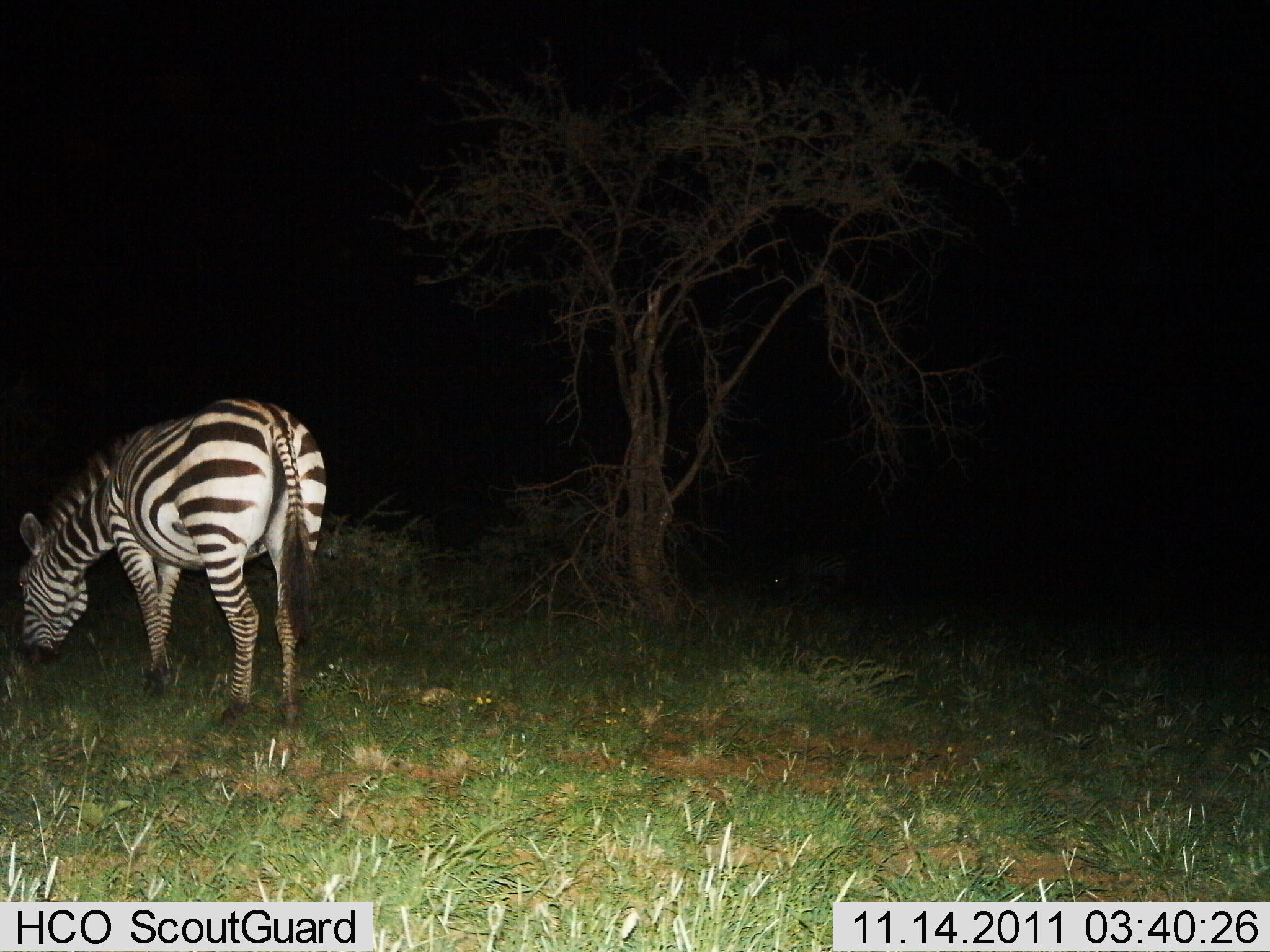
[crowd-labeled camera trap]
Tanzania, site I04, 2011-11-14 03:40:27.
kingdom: Animalia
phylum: Chordata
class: Mammalia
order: Perissodactyla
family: Equidae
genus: Equus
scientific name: Equus quagga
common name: plains zebra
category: zebra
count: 1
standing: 17%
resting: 0%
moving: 0%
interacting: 0%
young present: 0%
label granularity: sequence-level